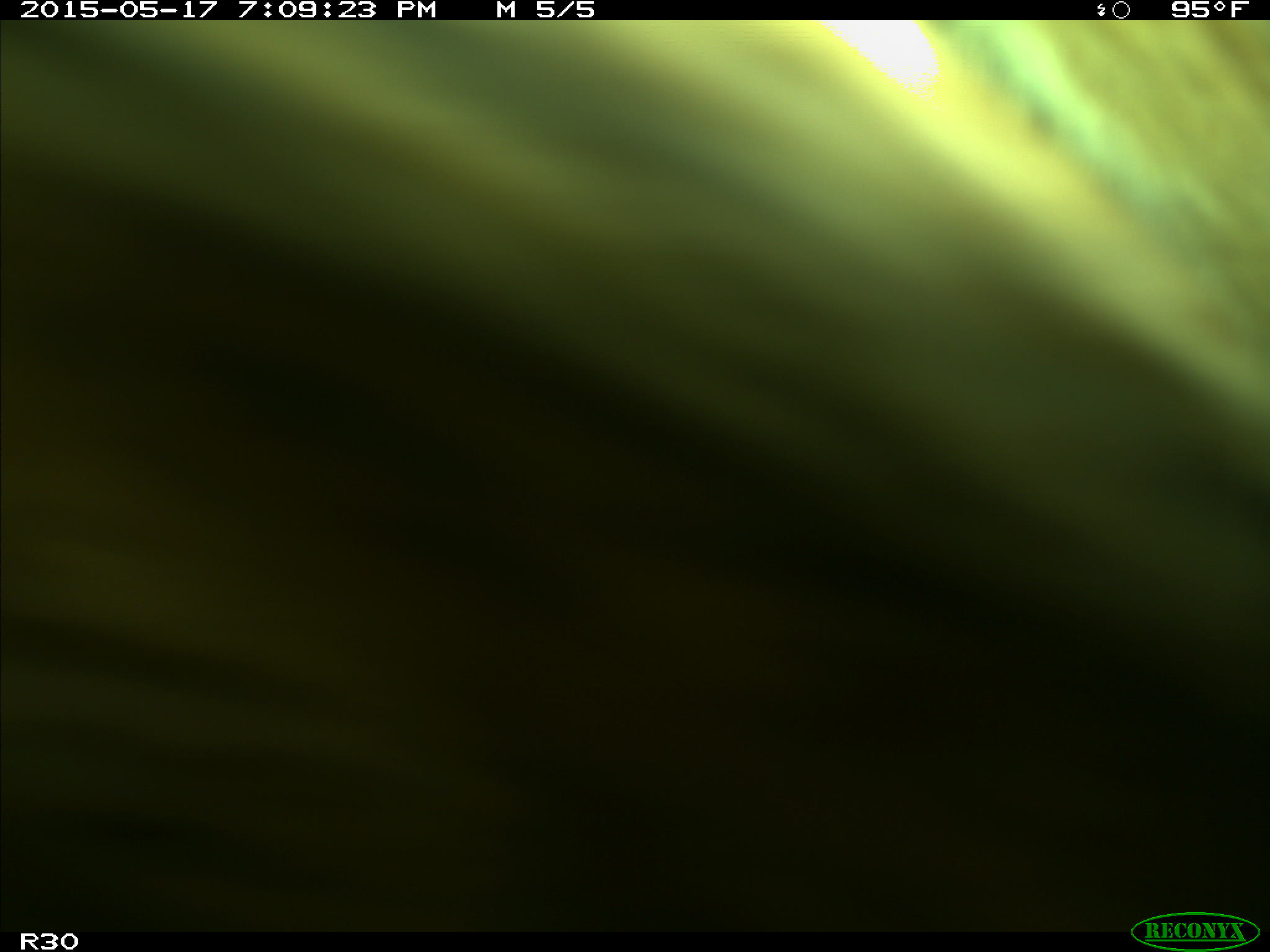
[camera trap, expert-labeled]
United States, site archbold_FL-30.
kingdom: Animalia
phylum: Chordata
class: Mammalia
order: Artiodactyla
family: Bovidae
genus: Bos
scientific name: Bos taurus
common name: domestic cow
Bos taurus (domestic cow).